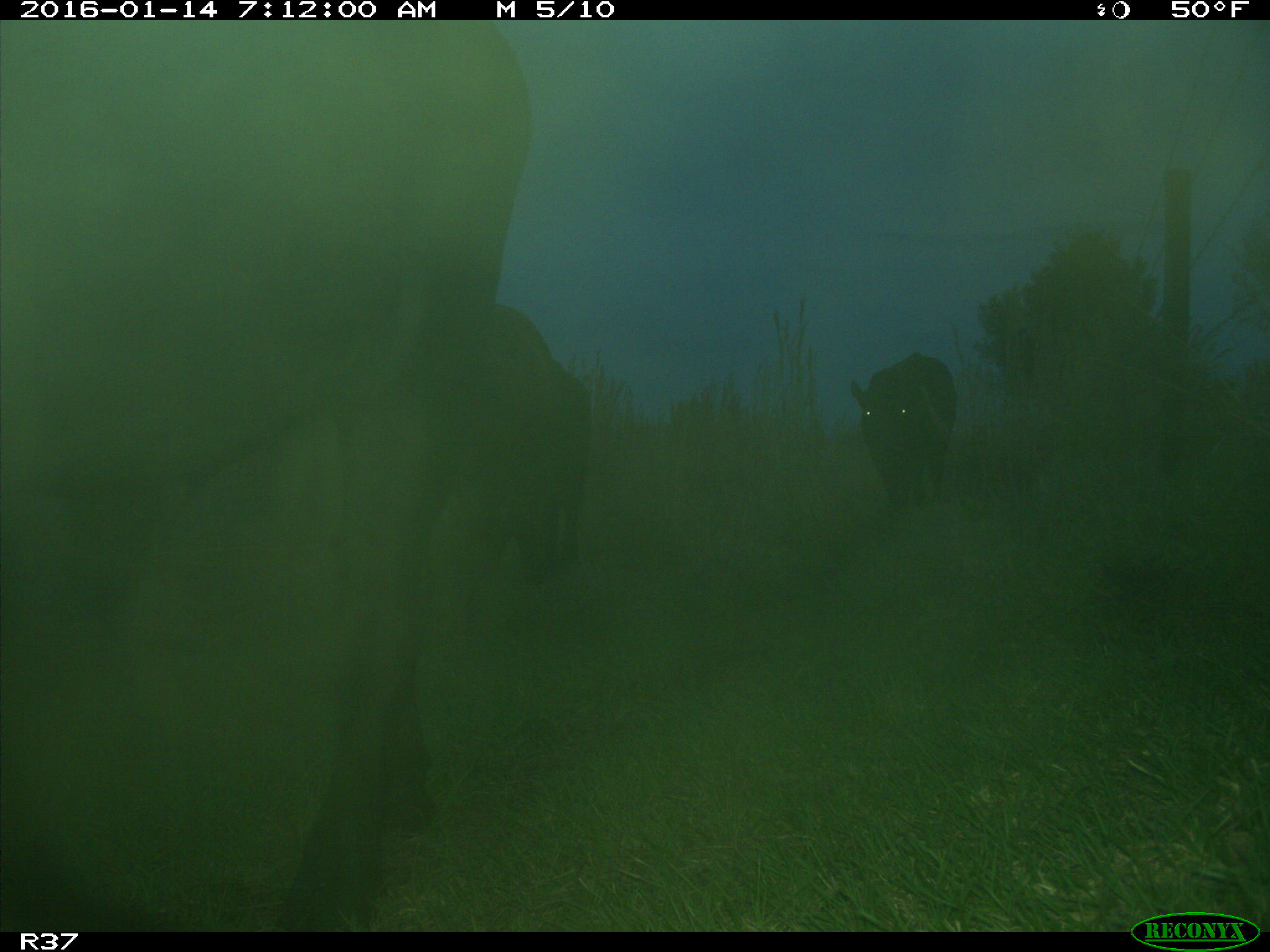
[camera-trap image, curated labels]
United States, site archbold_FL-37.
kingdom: Animalia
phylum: Chordata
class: Mammalia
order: Artiodactyla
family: Bovidae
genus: Bos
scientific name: Bos taurus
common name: domestic cow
Bos taurus (domestic cow).